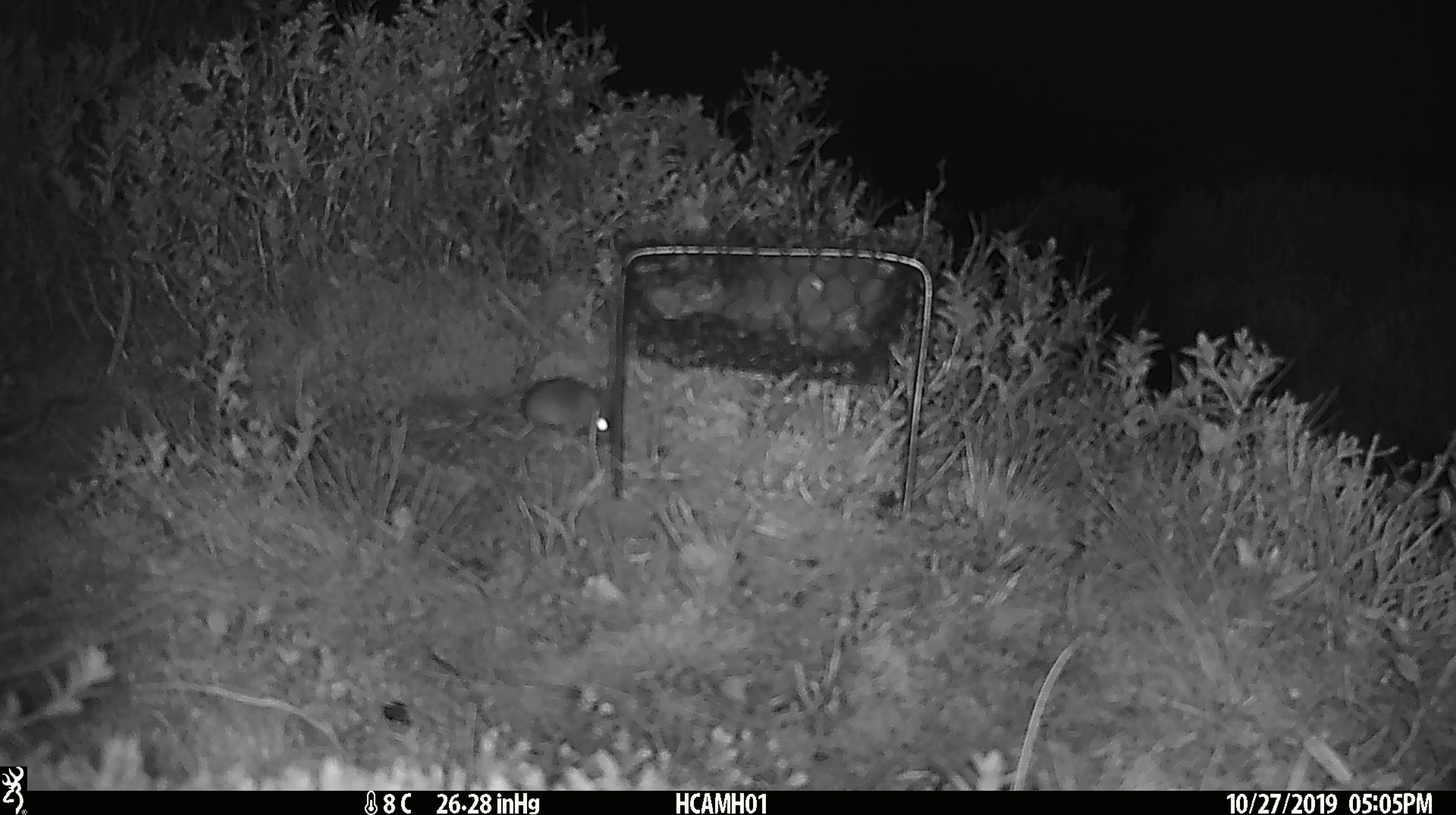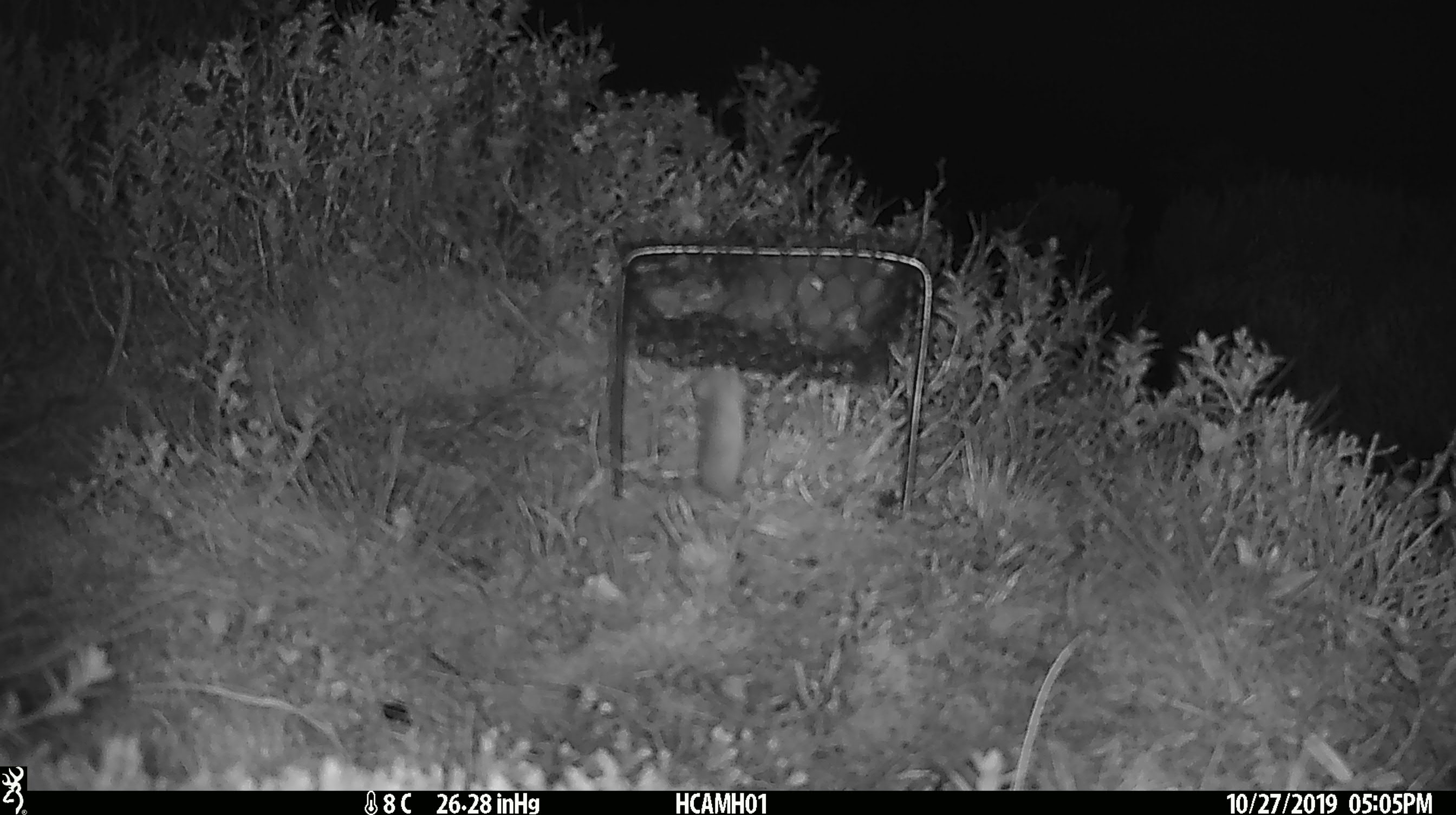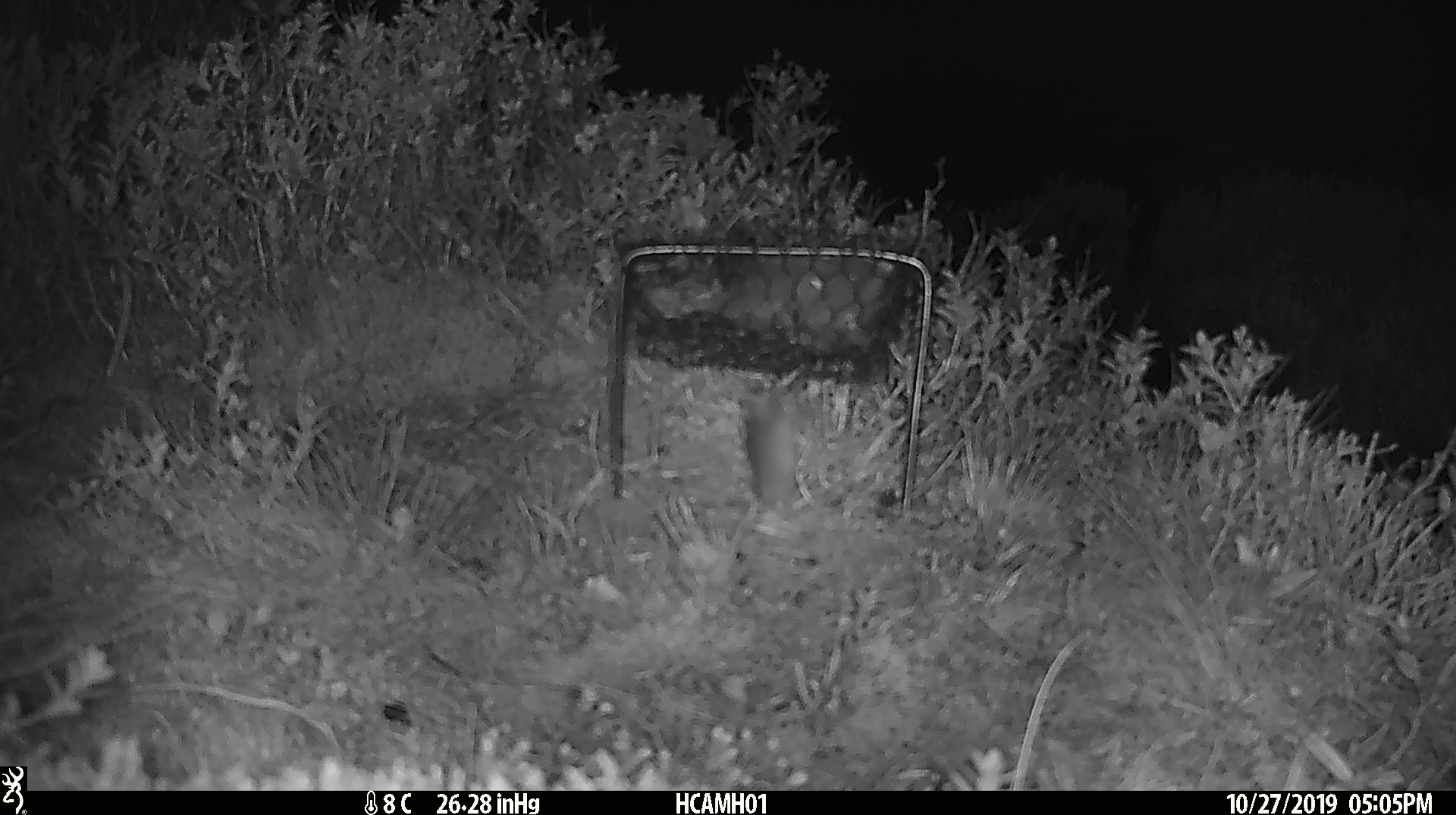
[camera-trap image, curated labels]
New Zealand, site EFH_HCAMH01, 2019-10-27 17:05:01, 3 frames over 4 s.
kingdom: Animalia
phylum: Chordata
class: Mammalia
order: Rodentia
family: Muridae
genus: Mus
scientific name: Mus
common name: mouse